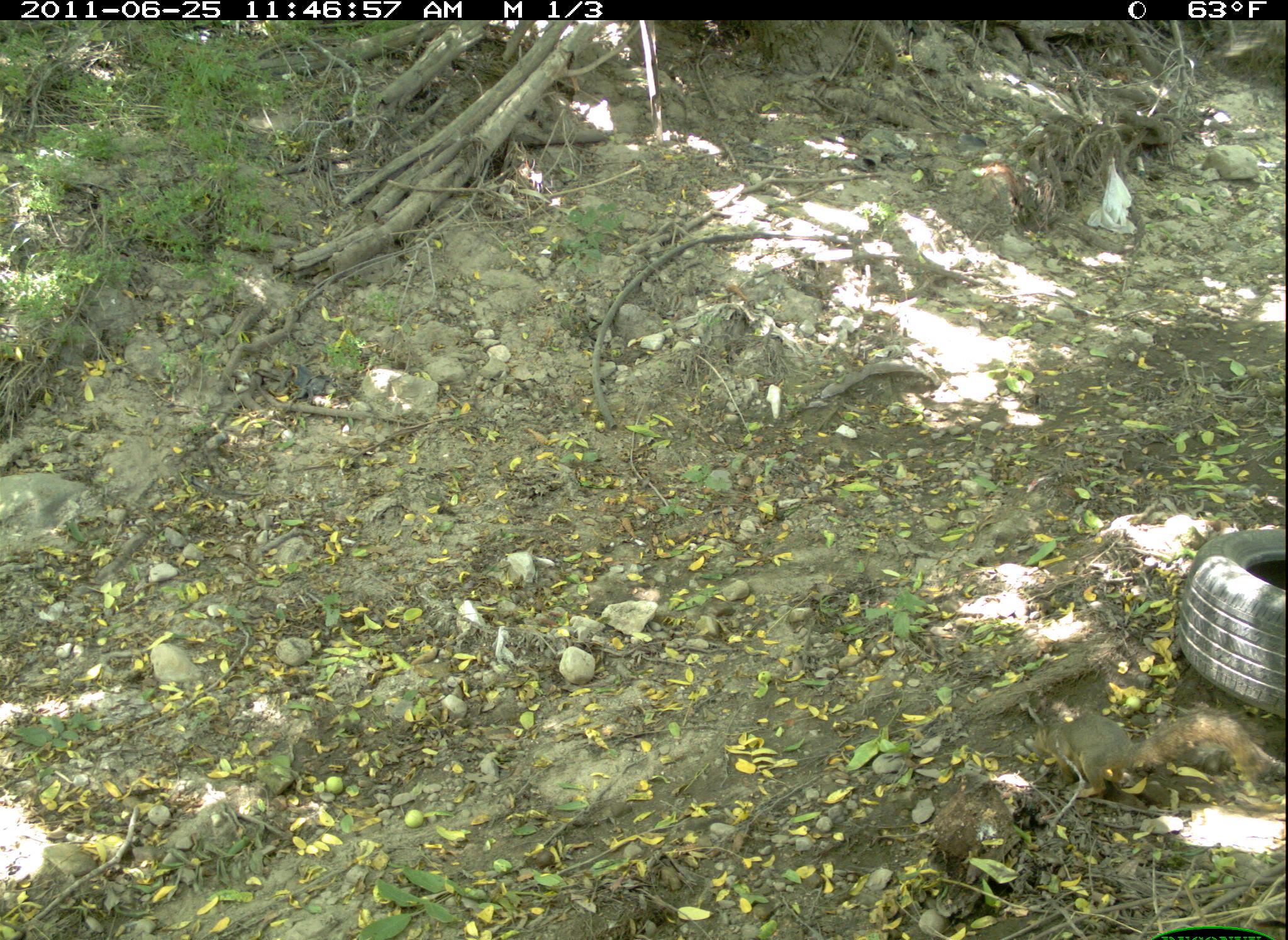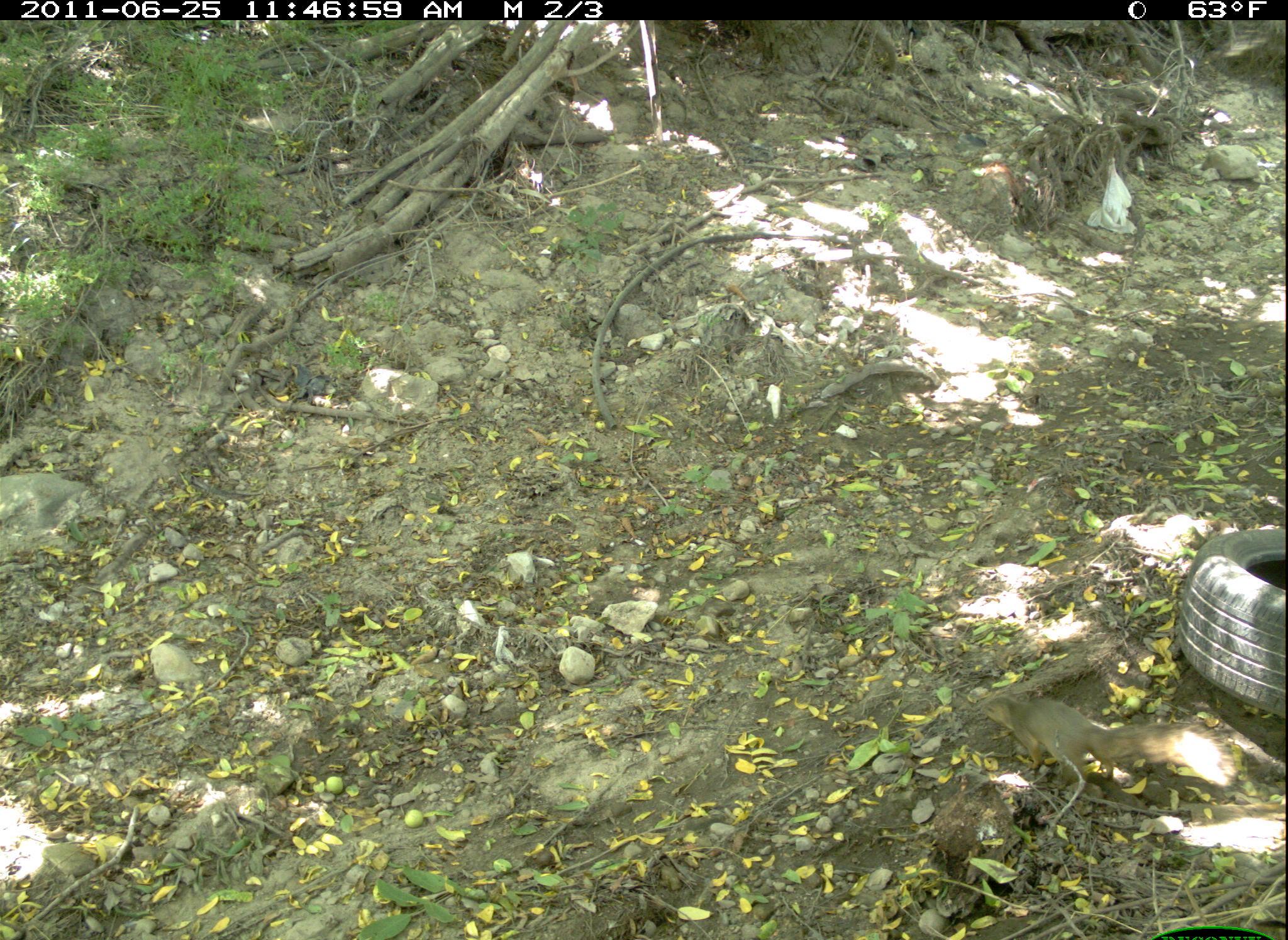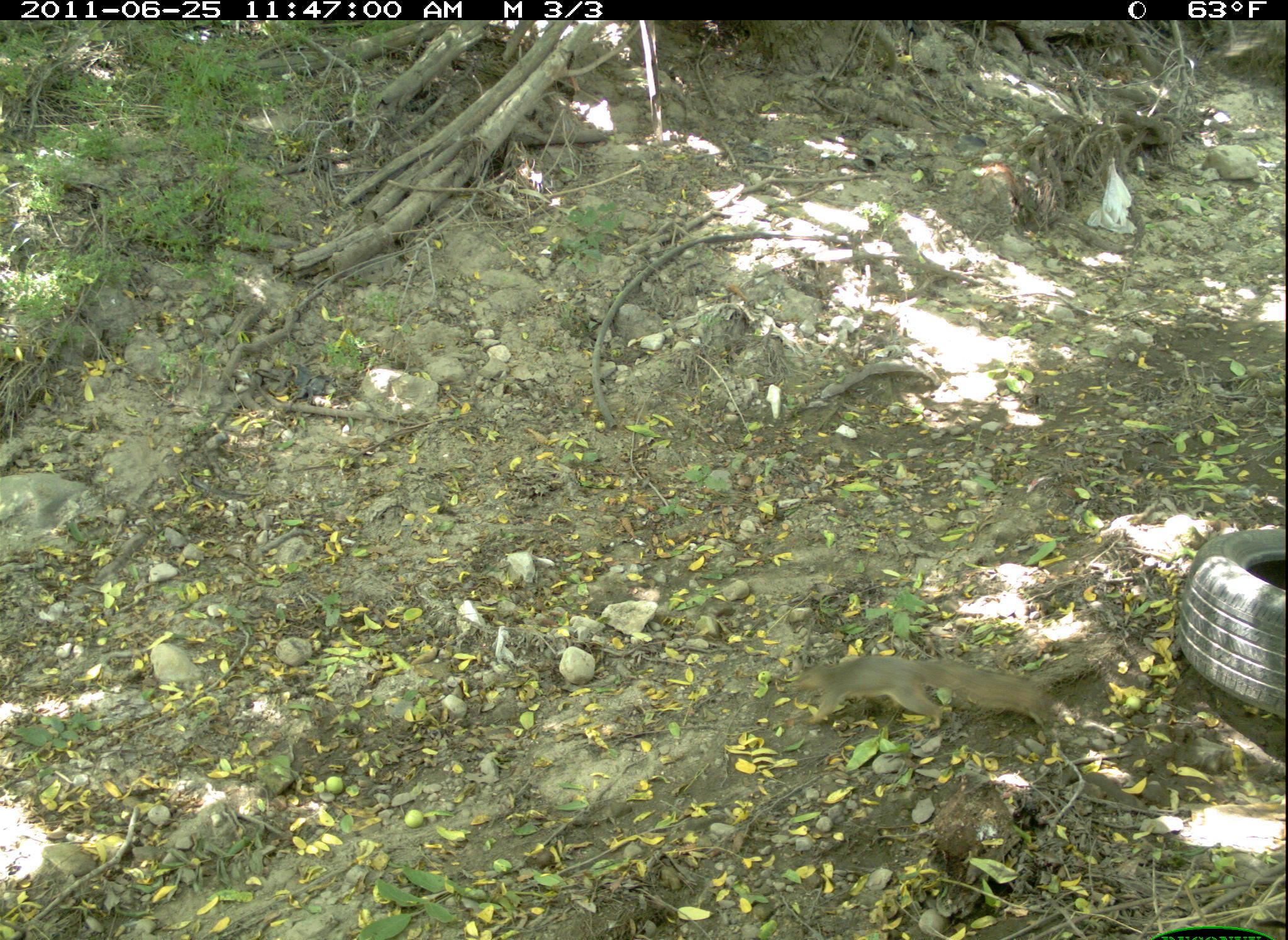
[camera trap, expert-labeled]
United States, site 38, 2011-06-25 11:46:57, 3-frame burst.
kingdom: Animalia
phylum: Chordata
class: Mammalia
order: Rodentia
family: Sciuridae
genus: Sciurus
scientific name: Sciurus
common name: squirrel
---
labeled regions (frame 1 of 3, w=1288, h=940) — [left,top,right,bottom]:
squirrel: [1019,685,1282,820]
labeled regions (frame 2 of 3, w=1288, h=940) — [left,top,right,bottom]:
squirrel: [971,686,1251,802]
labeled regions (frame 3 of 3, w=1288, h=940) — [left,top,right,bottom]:
squirrel: [791,639,1085,747]